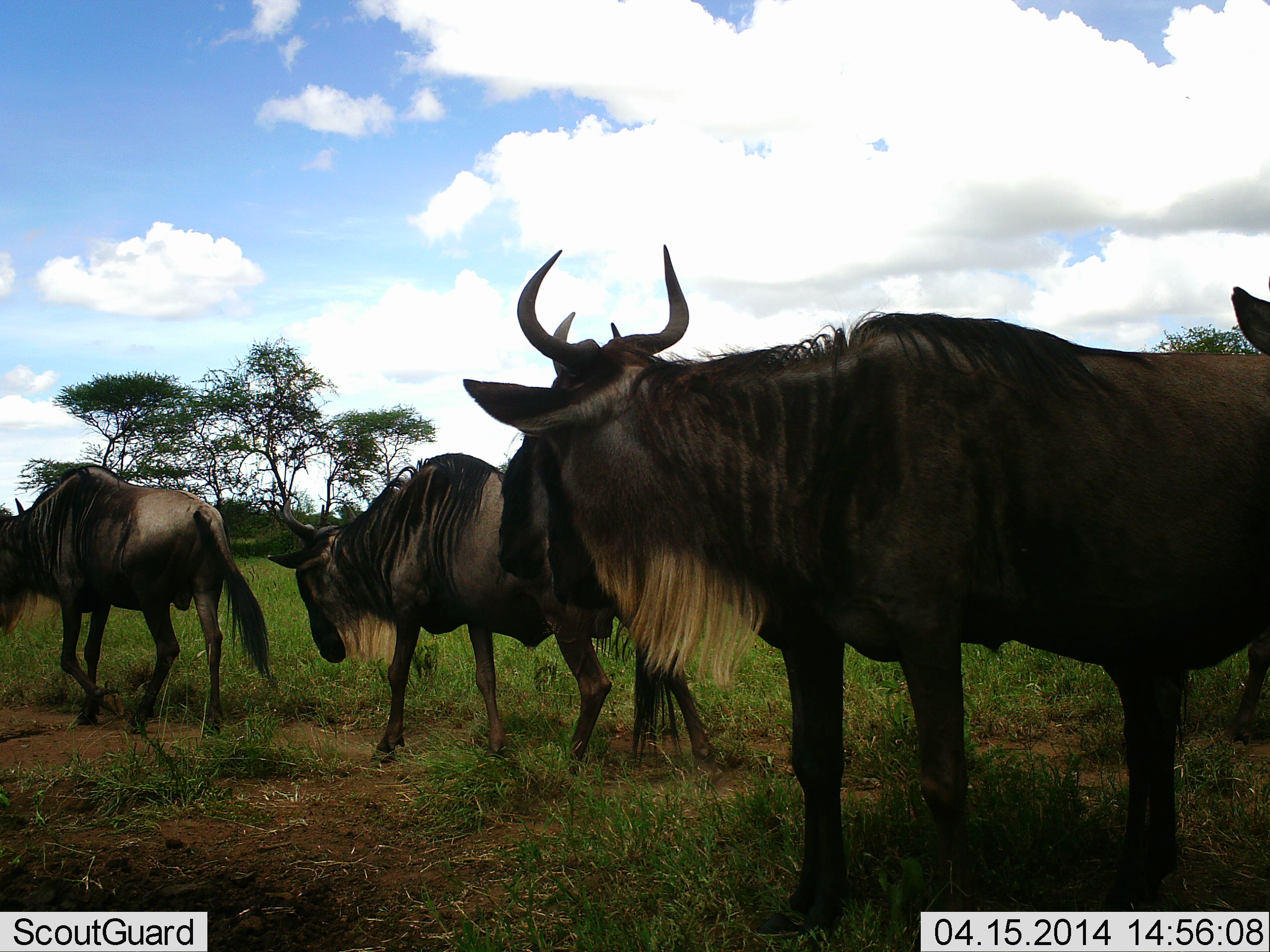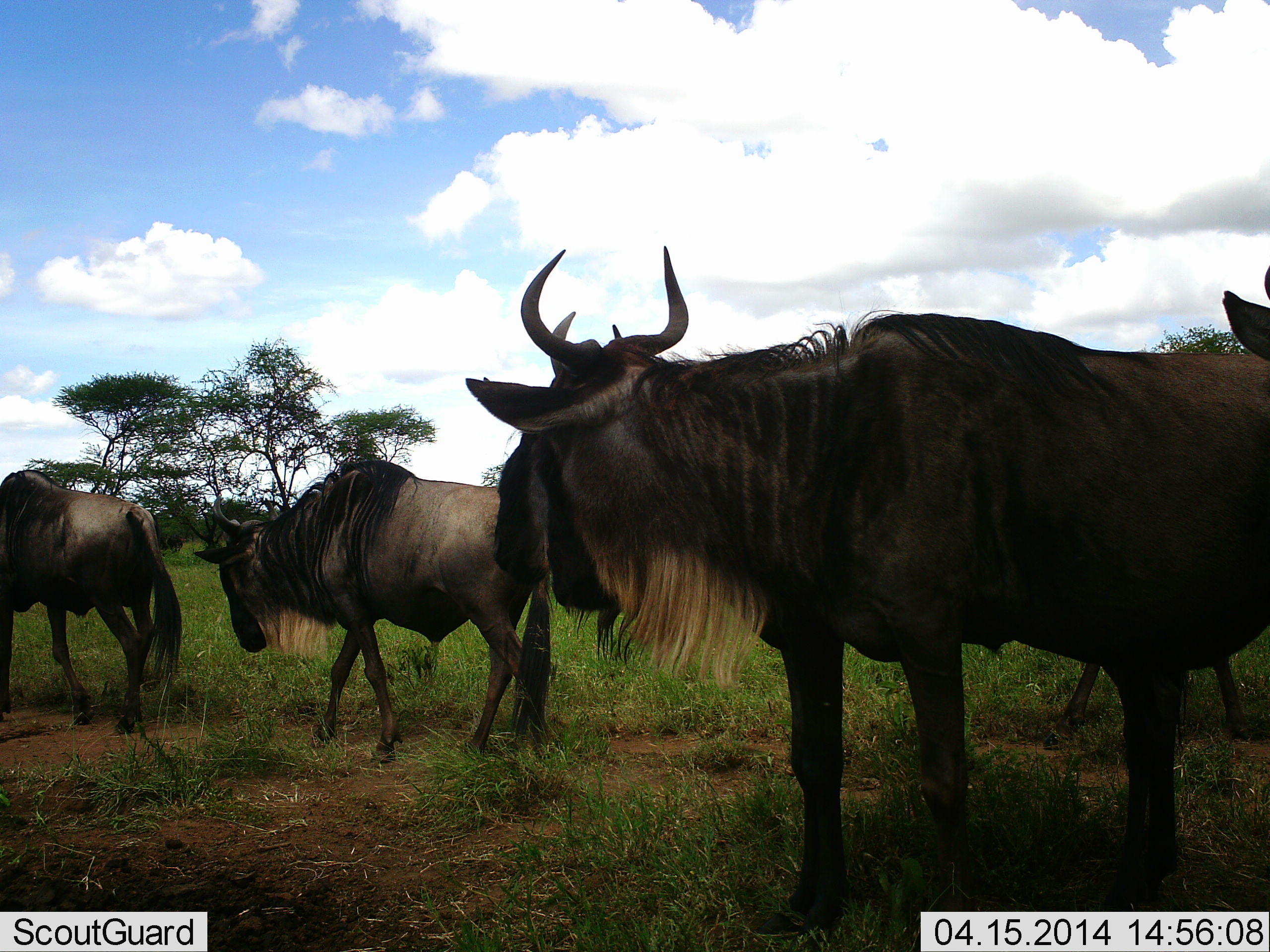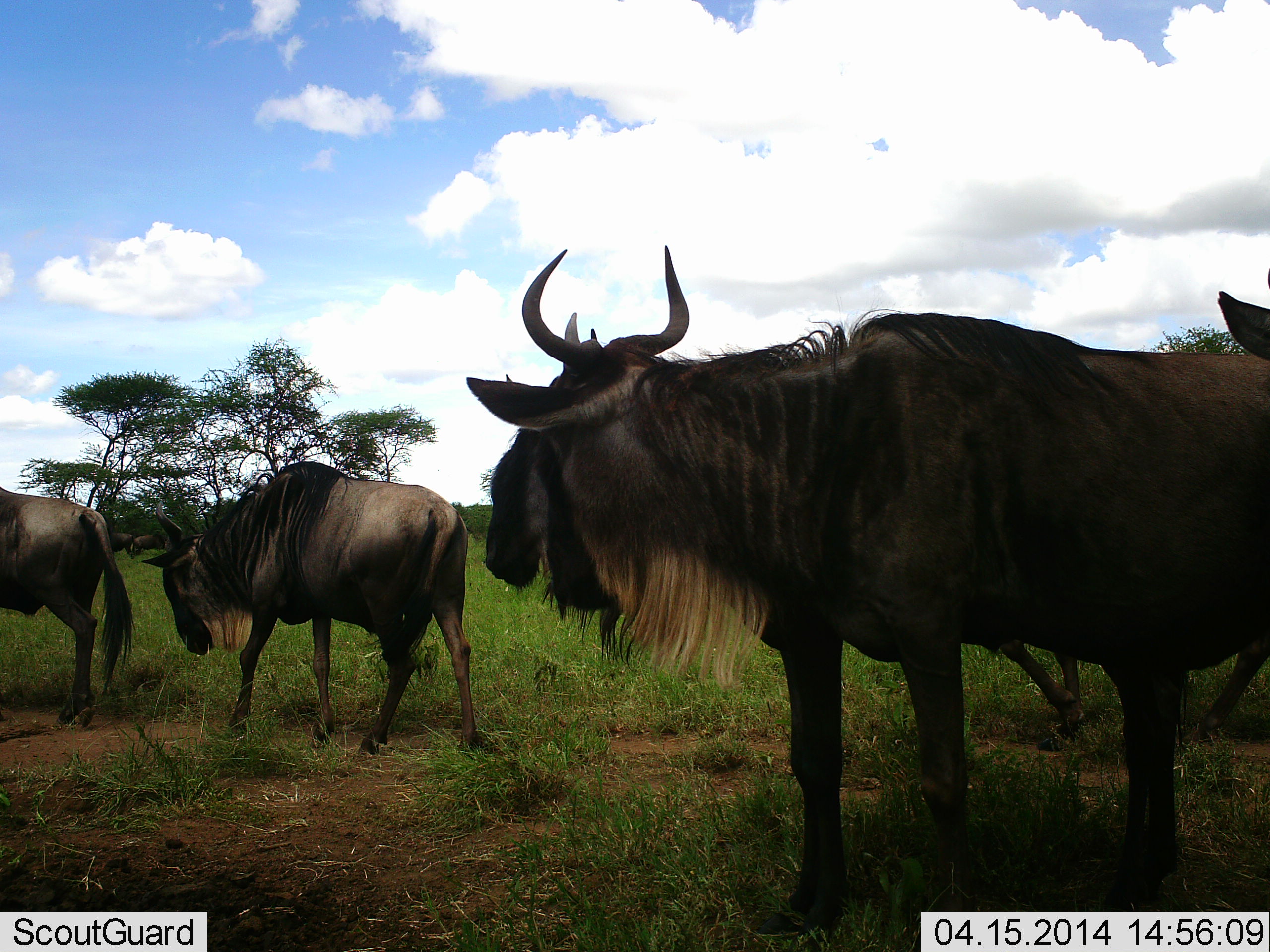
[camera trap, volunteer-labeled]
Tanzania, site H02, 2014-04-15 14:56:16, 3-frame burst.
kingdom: Animalia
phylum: Chordata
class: Mammalia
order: Artiodactyla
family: Bovidae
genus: Connochaetes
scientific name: Connochaetes taurinus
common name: blue wildebeest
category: wildebeest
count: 5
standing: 70%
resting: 0%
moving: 90%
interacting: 0%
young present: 0%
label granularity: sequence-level